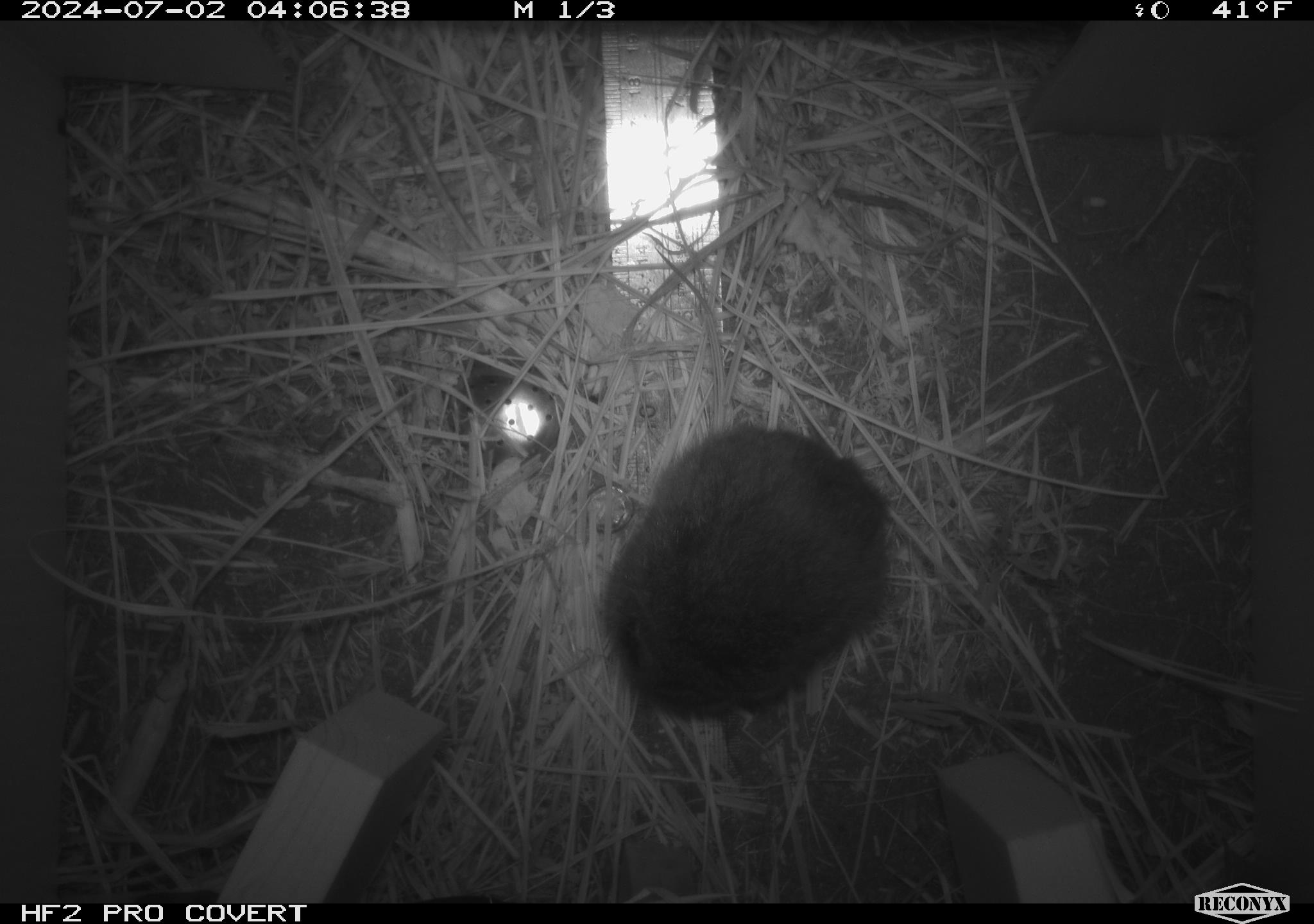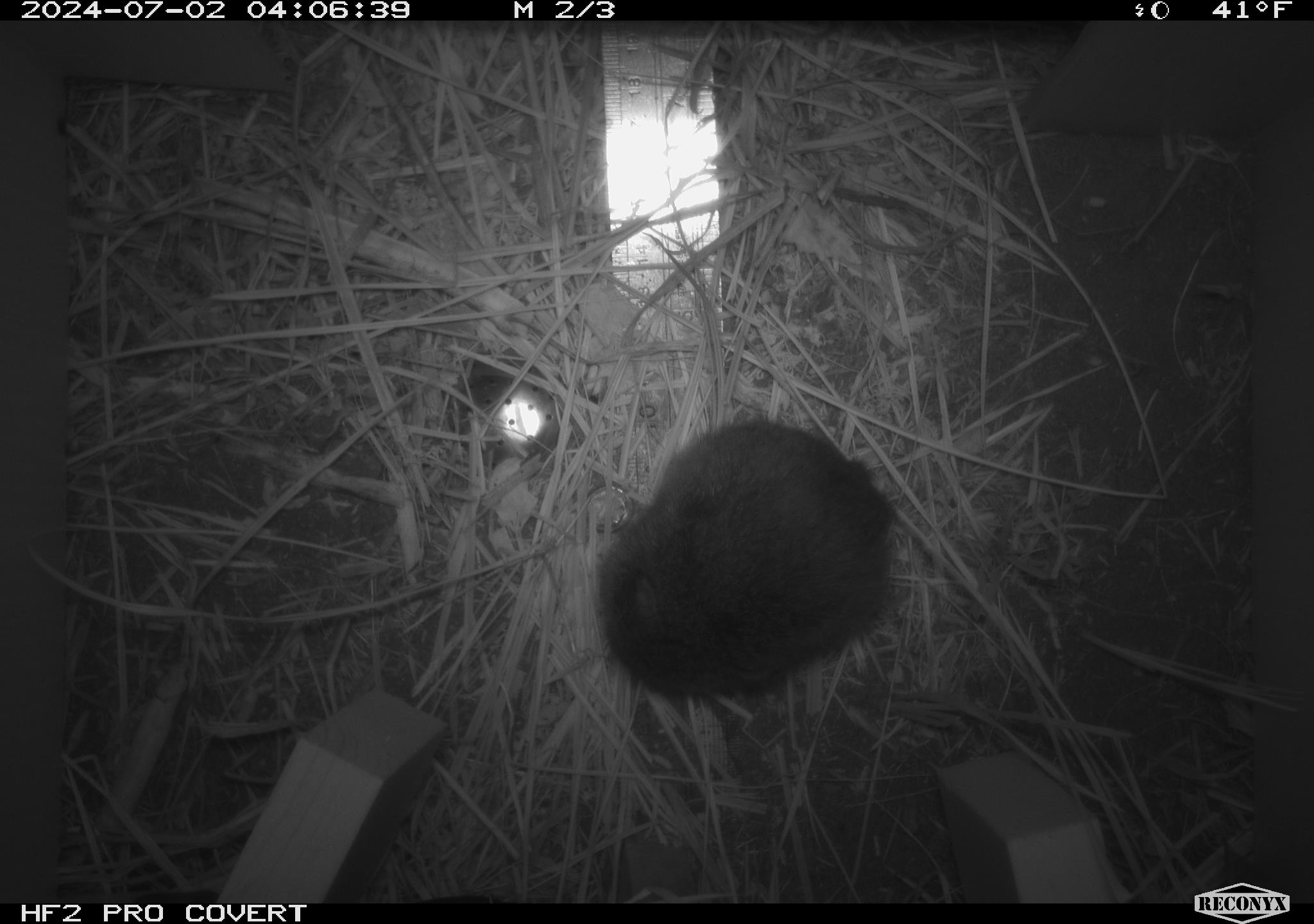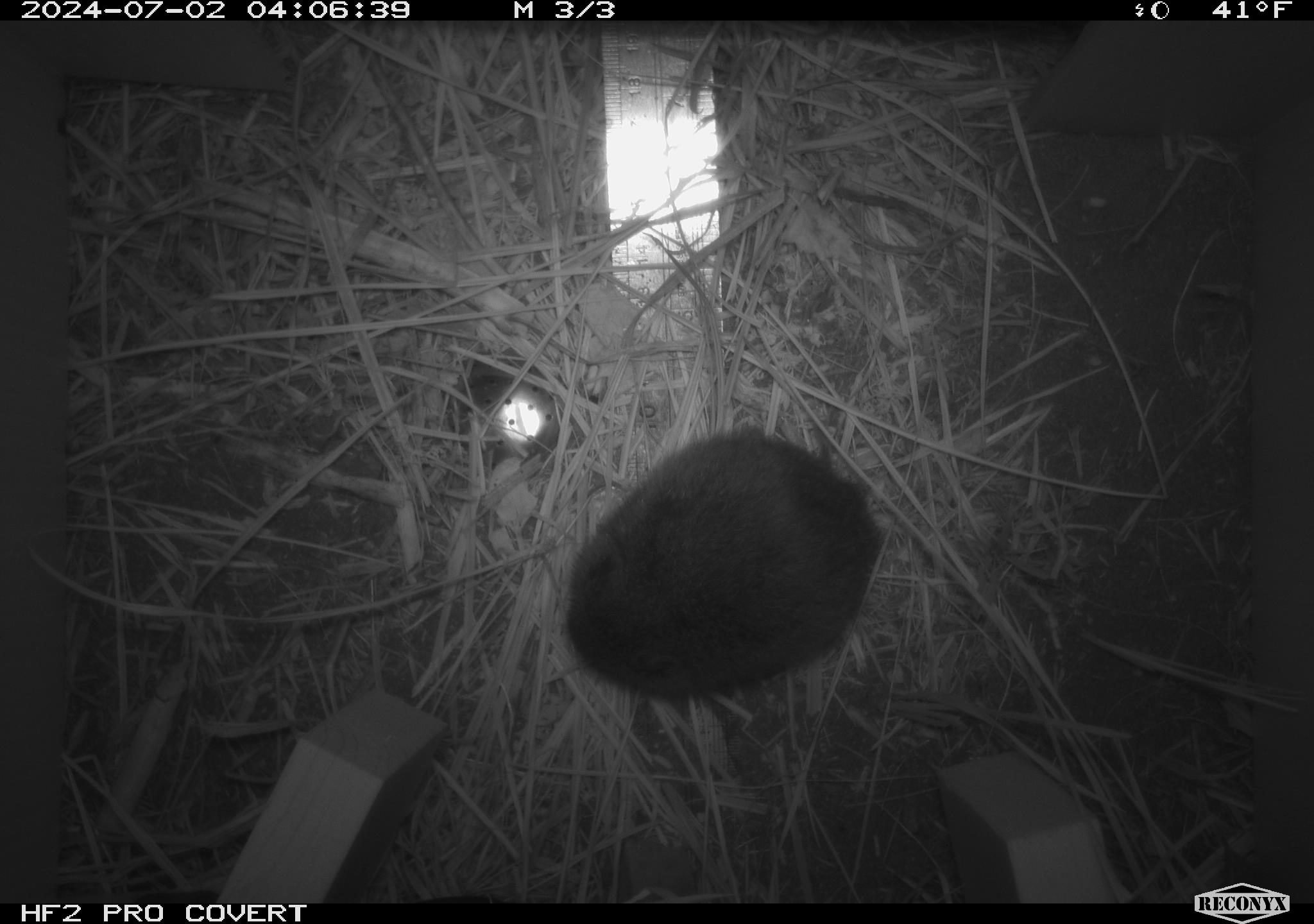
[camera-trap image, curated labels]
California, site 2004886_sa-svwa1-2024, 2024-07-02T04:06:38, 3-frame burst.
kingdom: Animalia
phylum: Chordata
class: Mammalia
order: Rodentia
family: Cricetidae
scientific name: Arvicolinae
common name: voles, lemmings, and muskrats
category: arvicolinae subfamily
Arvicolinae subfamily (voles, lemmings, and muskrats) (Arvicolinae).